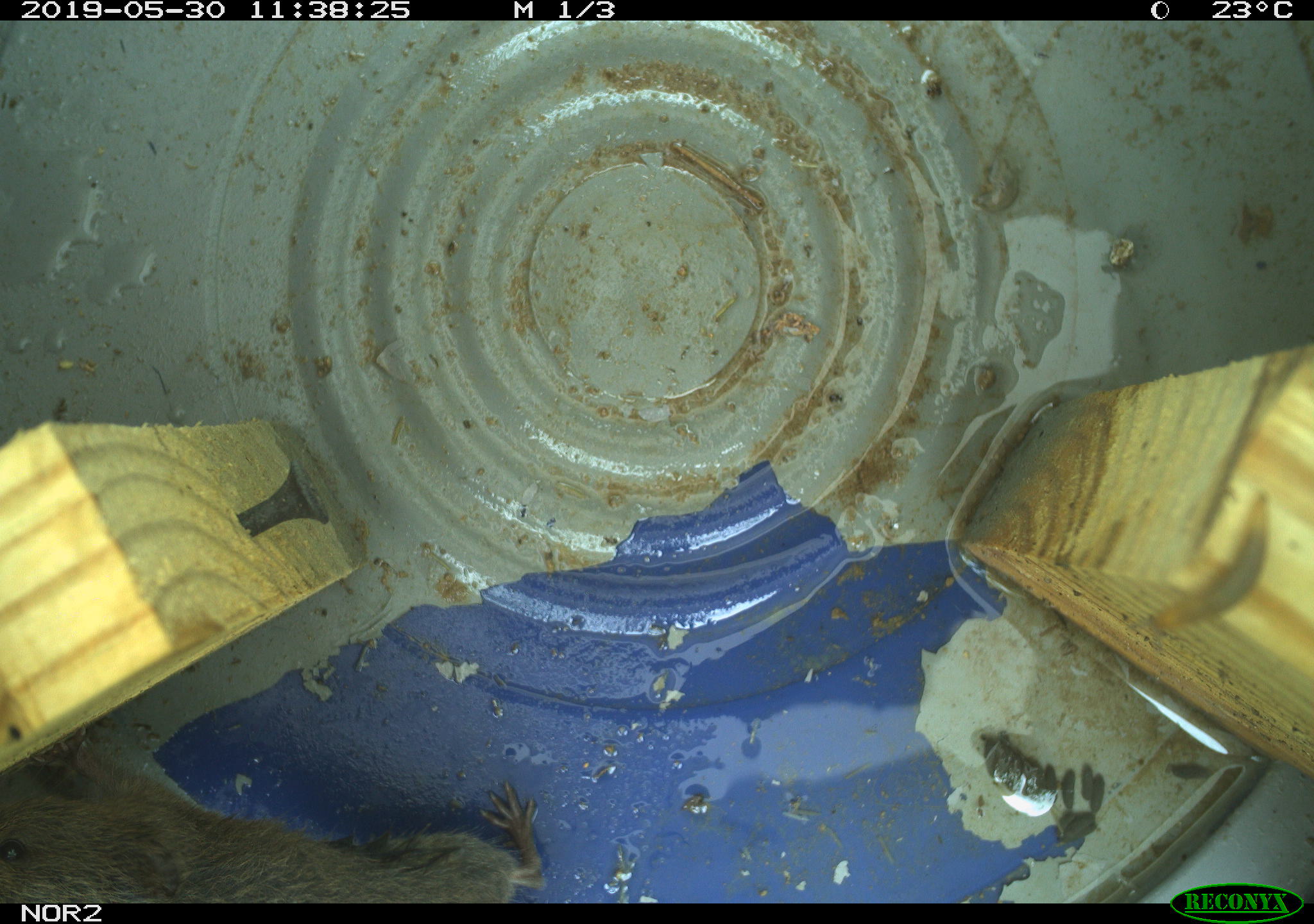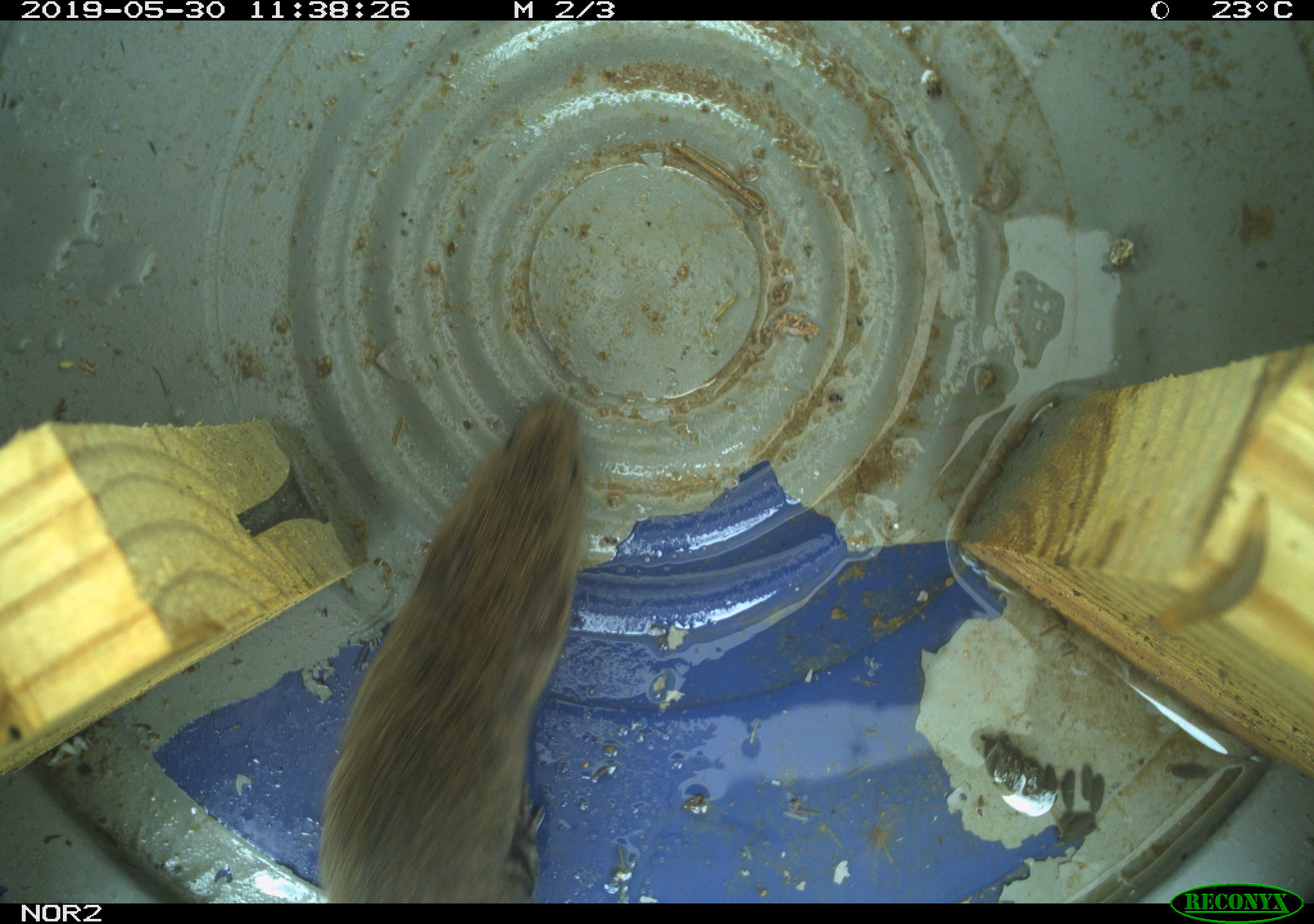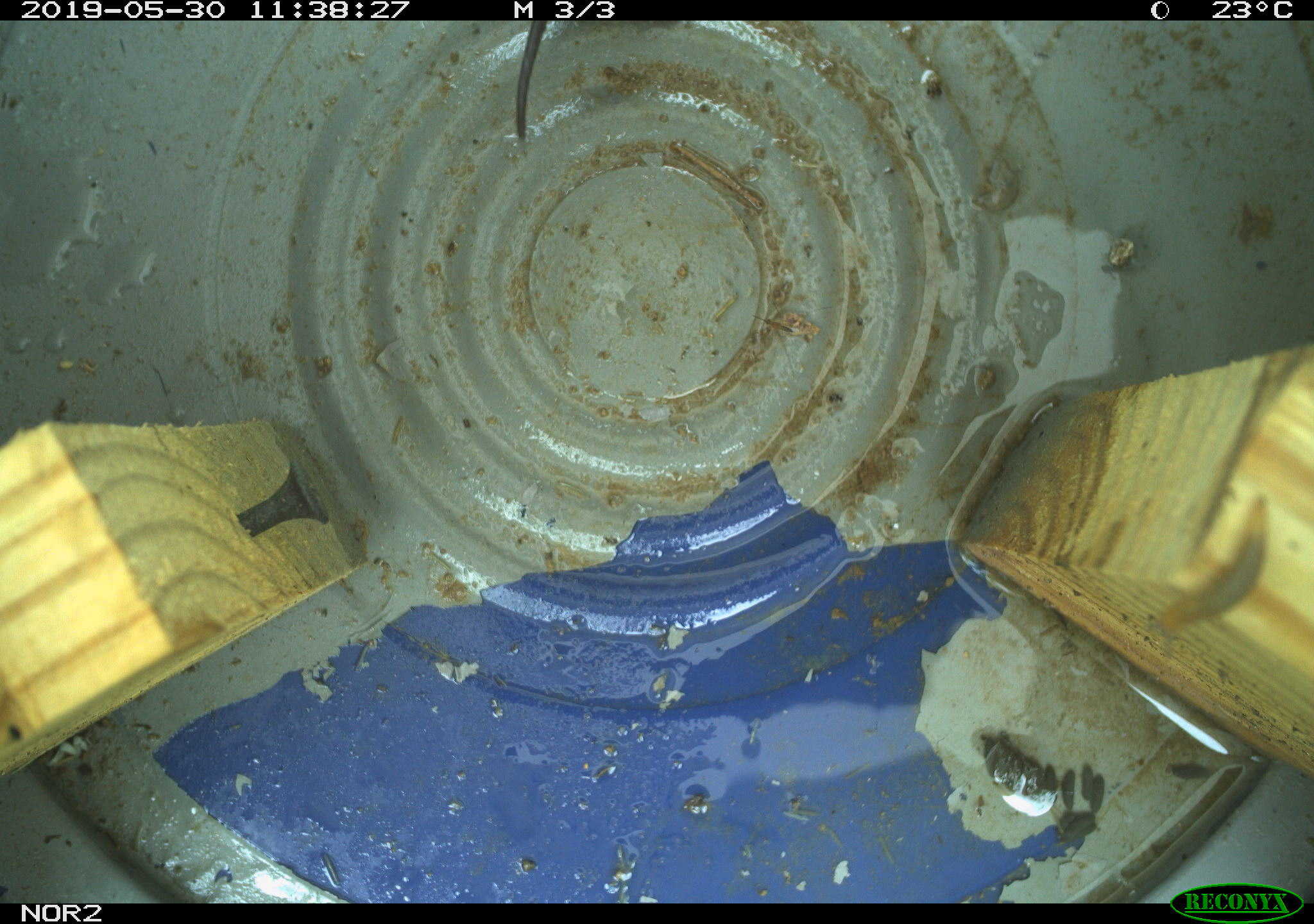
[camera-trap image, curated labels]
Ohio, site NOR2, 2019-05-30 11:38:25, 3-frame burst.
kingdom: Animalia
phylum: Chordata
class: Mammalia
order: Rodentia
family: Cricetidae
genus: Microtus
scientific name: Microtus pennsylvanicus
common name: meadow vole